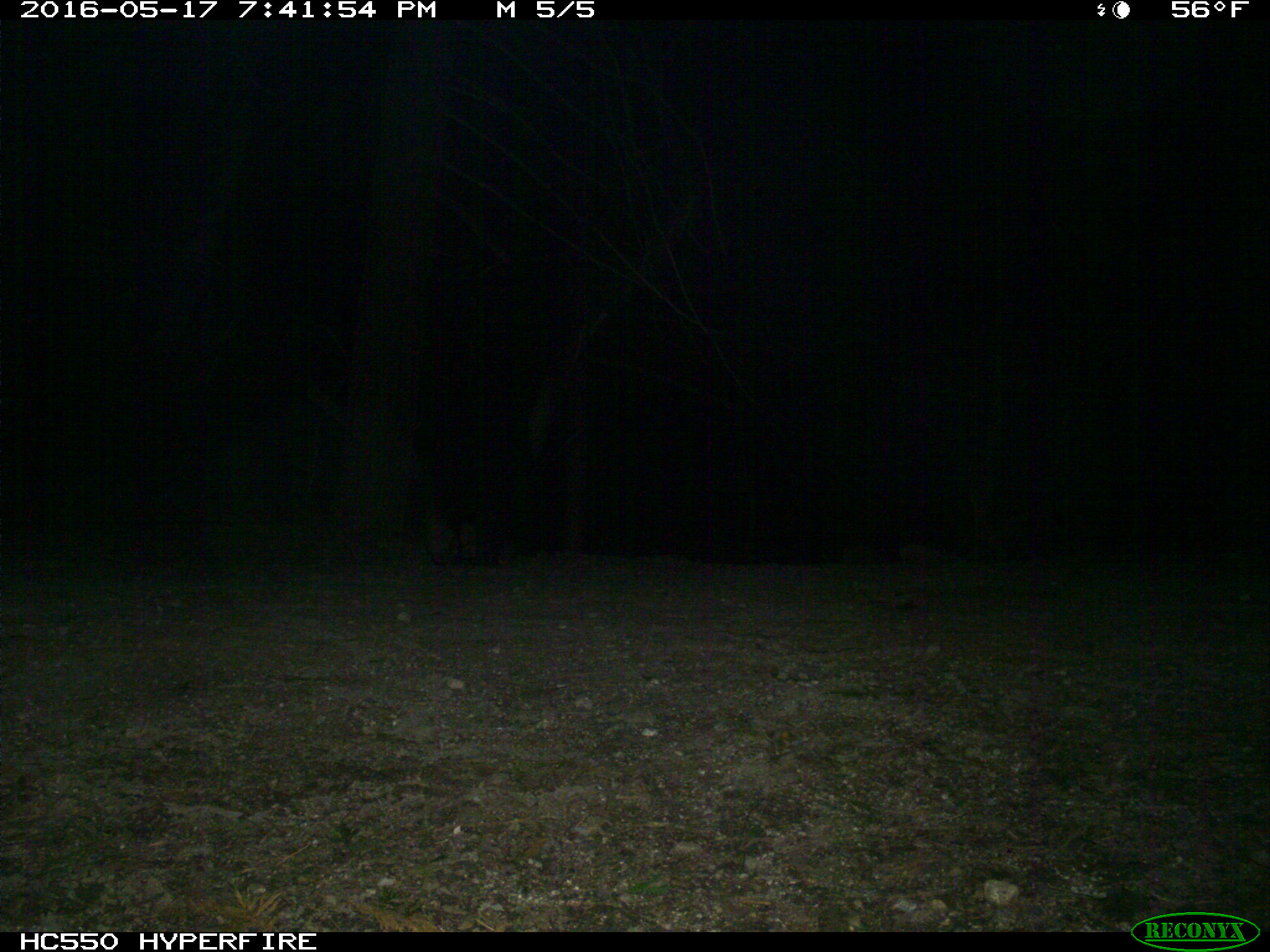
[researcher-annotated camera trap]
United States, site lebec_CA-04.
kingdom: Animalia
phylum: Chordata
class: Mammalia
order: Carnivora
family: Ursidae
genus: Ursus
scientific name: Ursus americanus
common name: american black bear